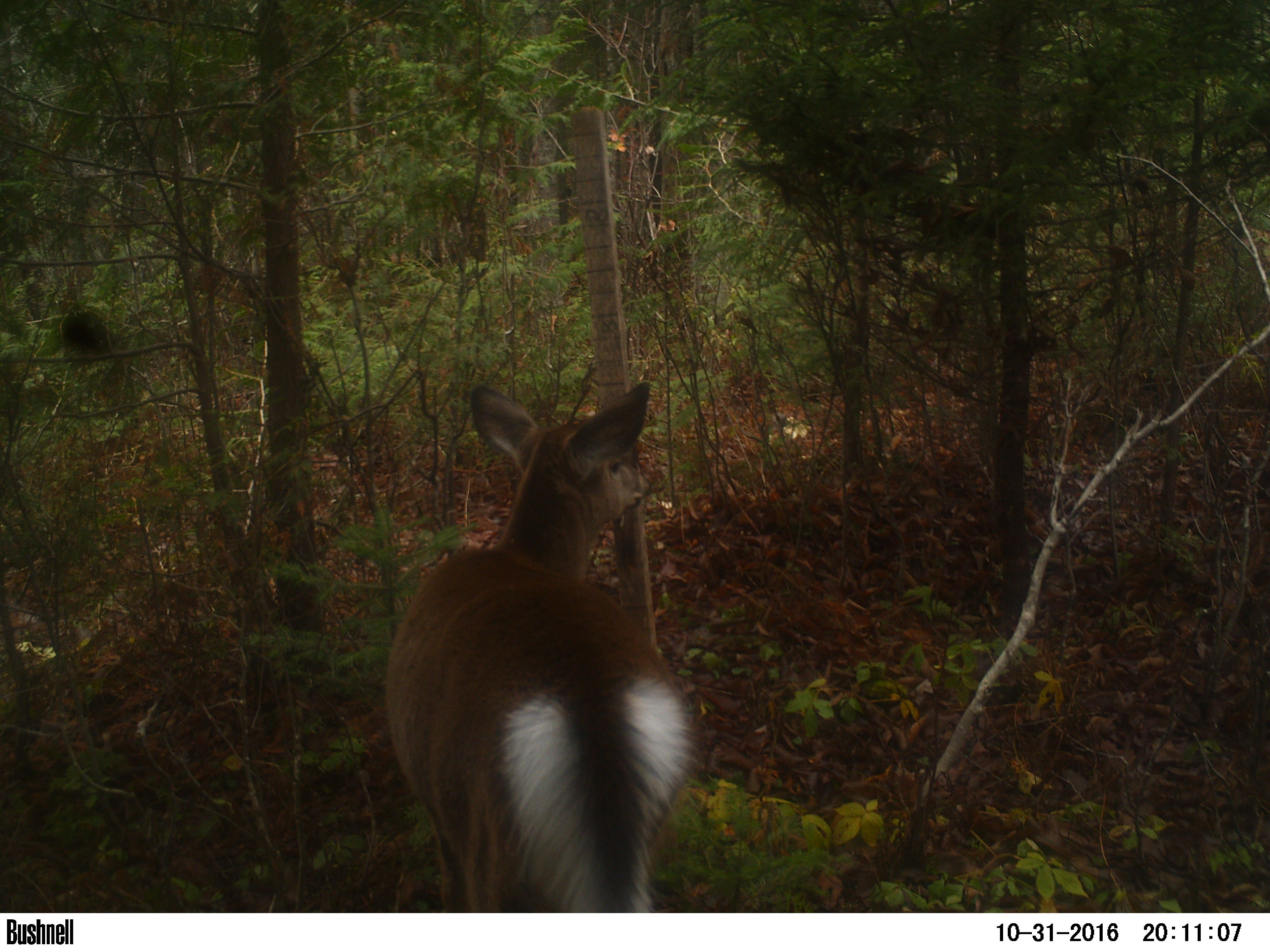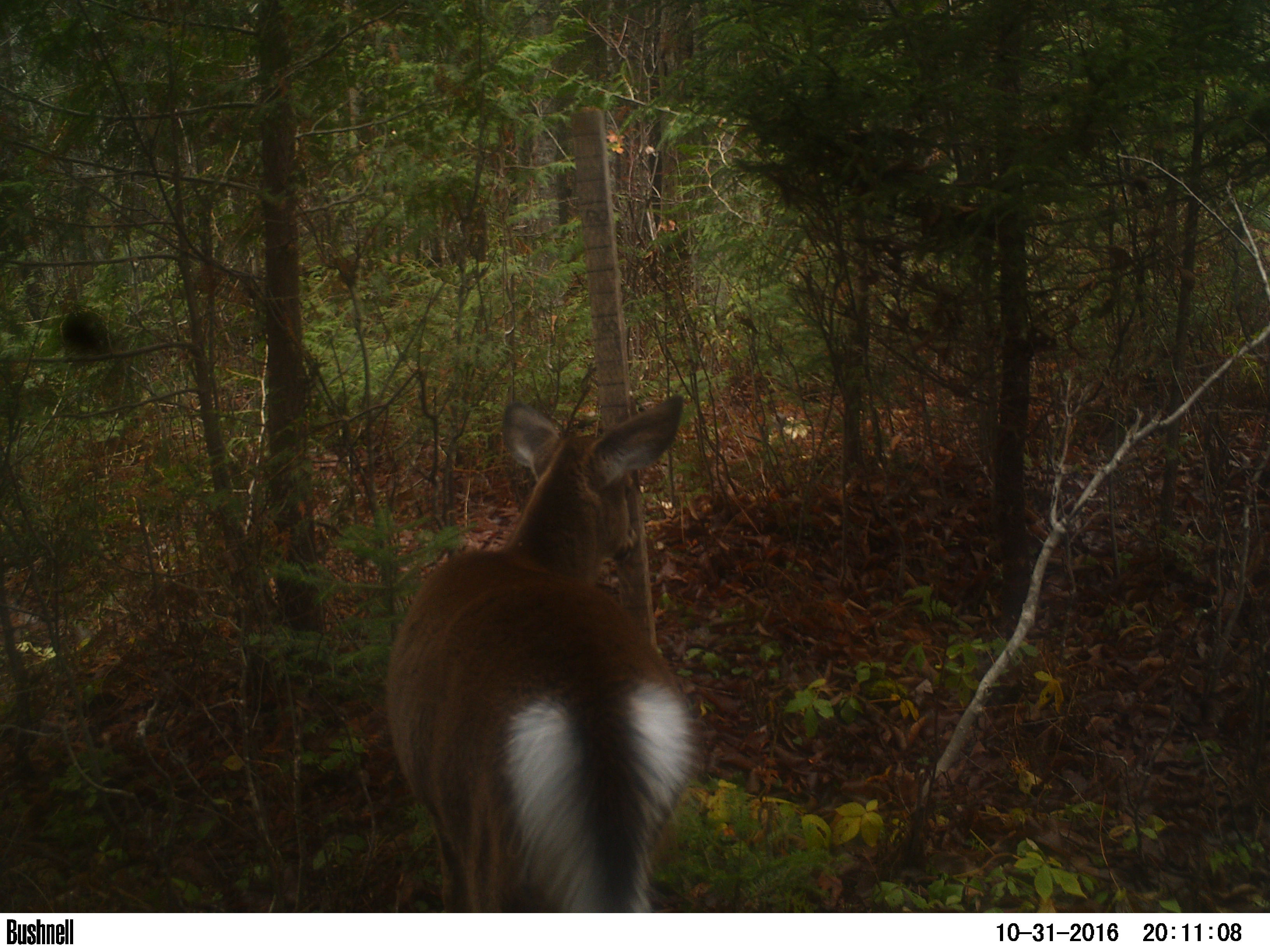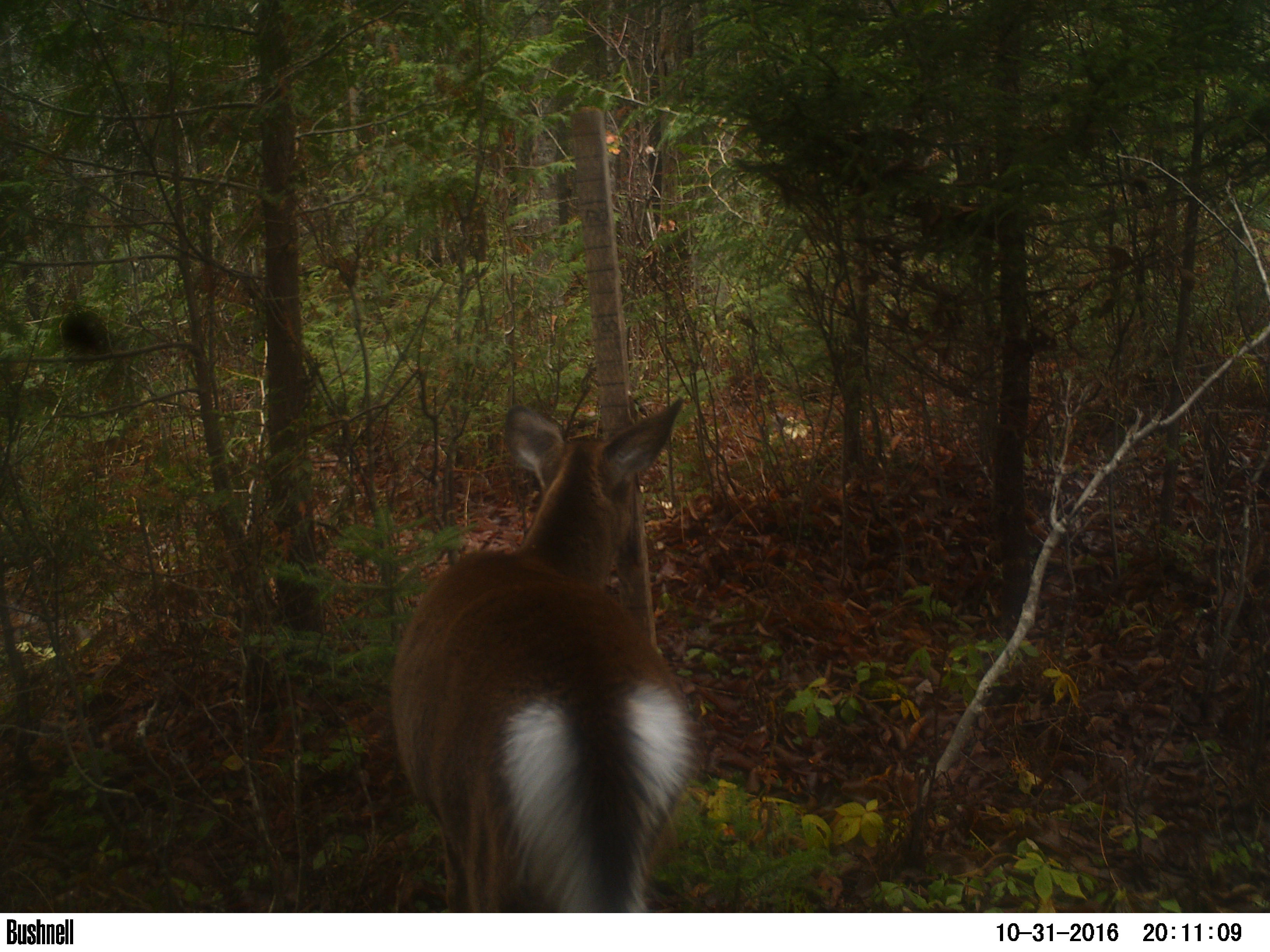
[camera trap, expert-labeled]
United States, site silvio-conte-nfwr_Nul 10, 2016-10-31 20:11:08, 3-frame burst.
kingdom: Animalia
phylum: Chordata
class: Mammalia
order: Artiodactyla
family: Cervidae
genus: Odocoileus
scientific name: Odocoileus virginianus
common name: white-tailed deer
White-tailed deer (Odocoileus virginianus).